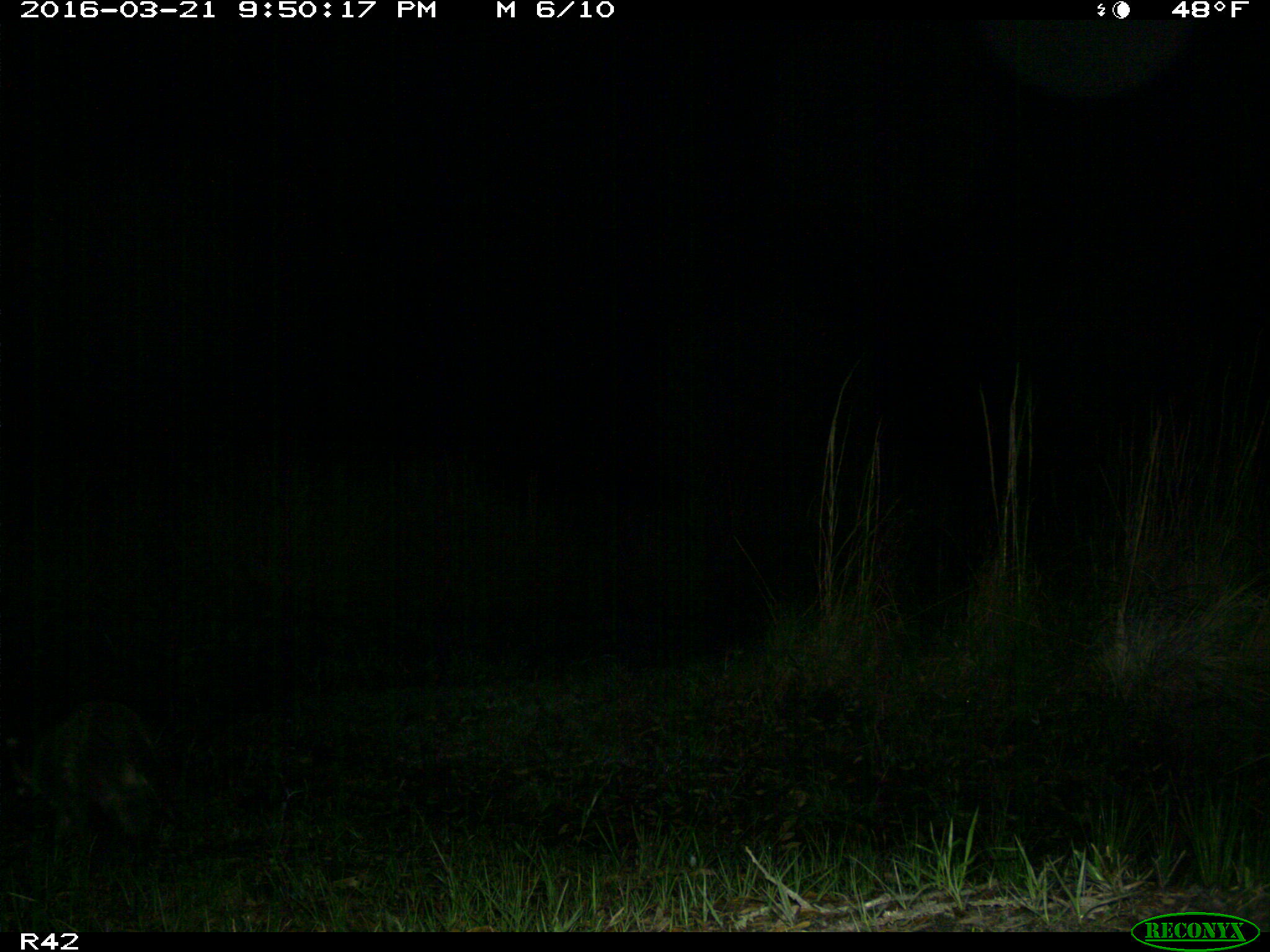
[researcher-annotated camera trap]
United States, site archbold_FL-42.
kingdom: Animalia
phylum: Chordata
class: Mammalia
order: Carnivora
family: Procyonidae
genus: Procyon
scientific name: Procyon lotor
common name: common raccoon